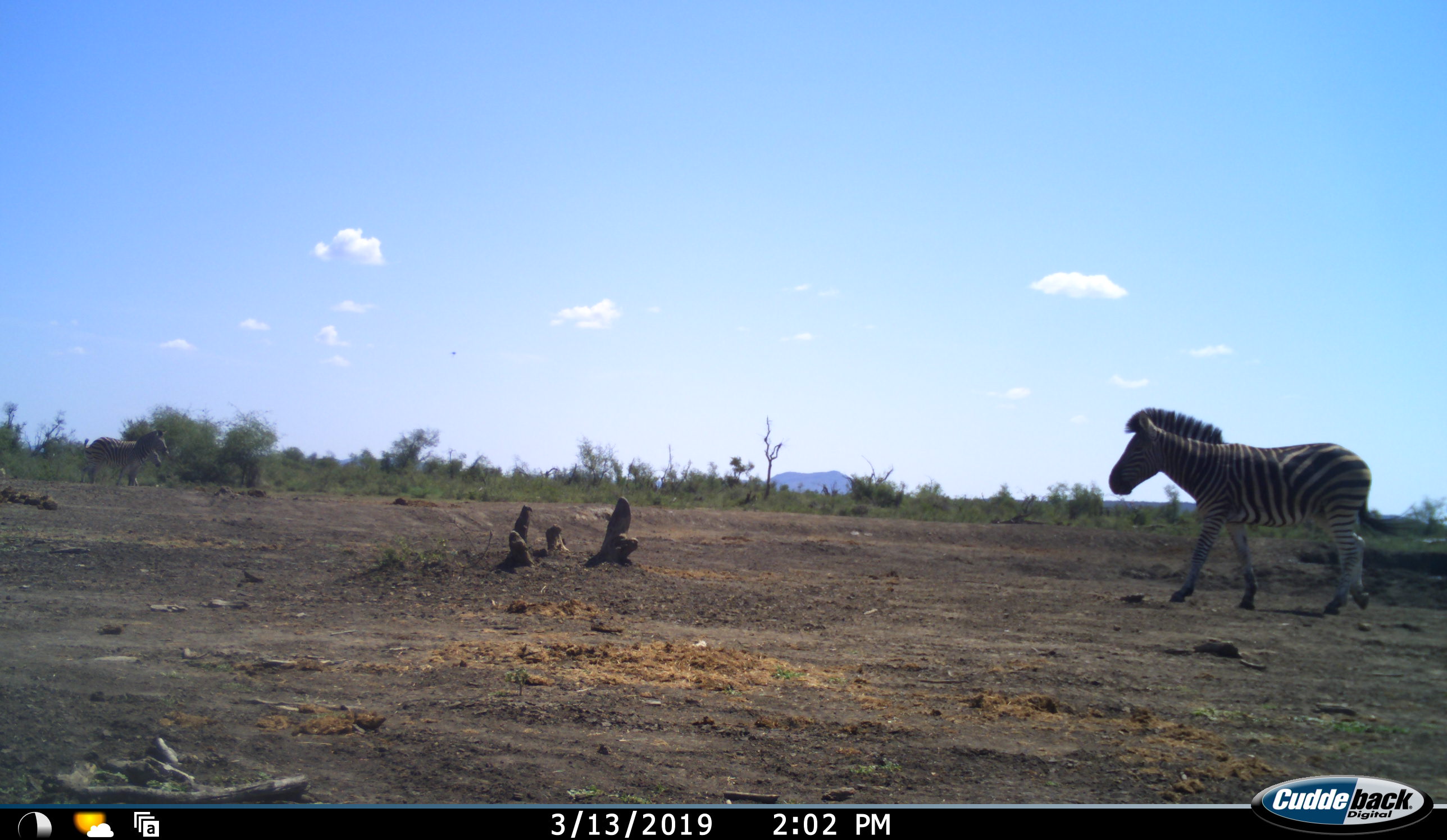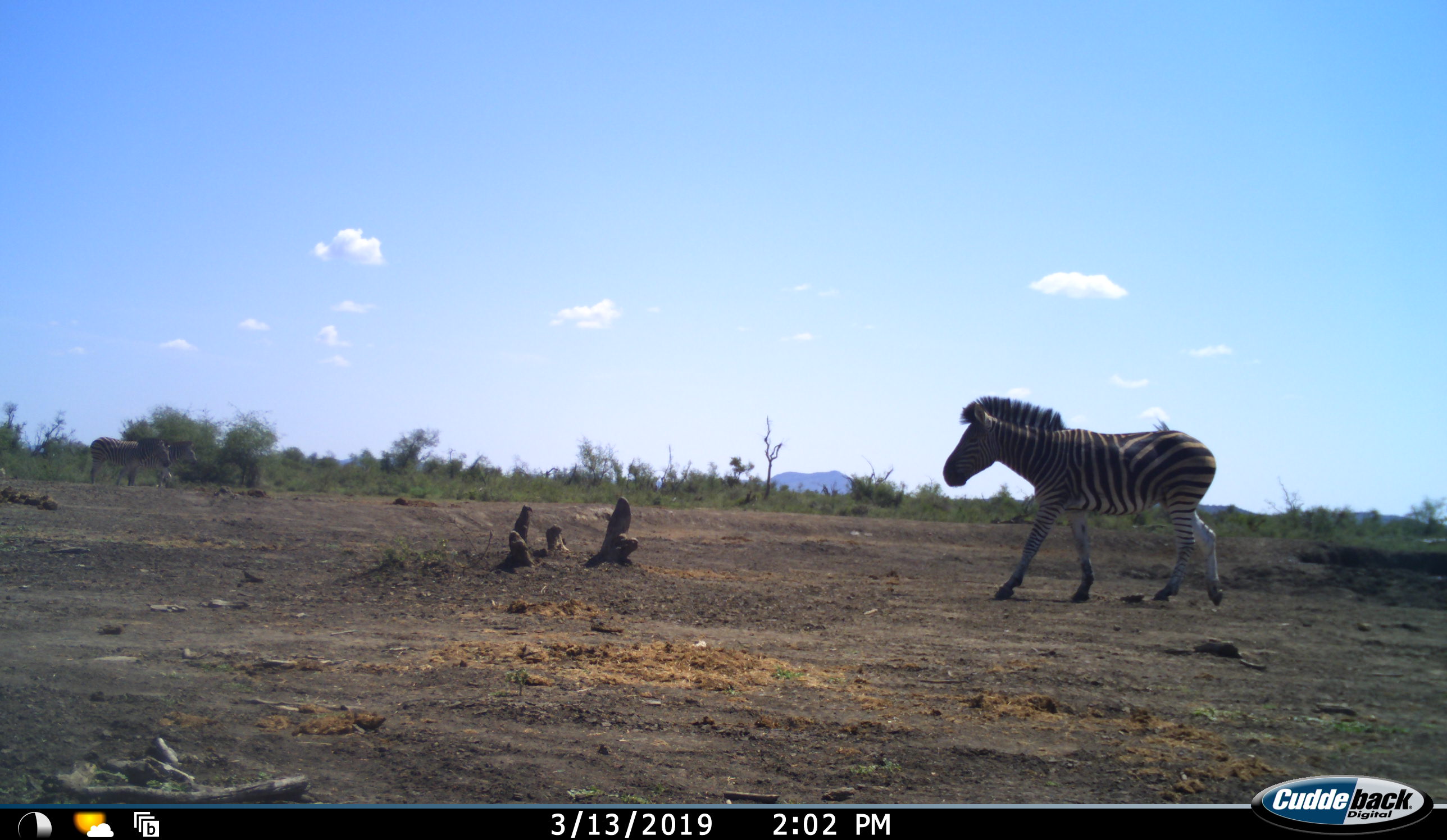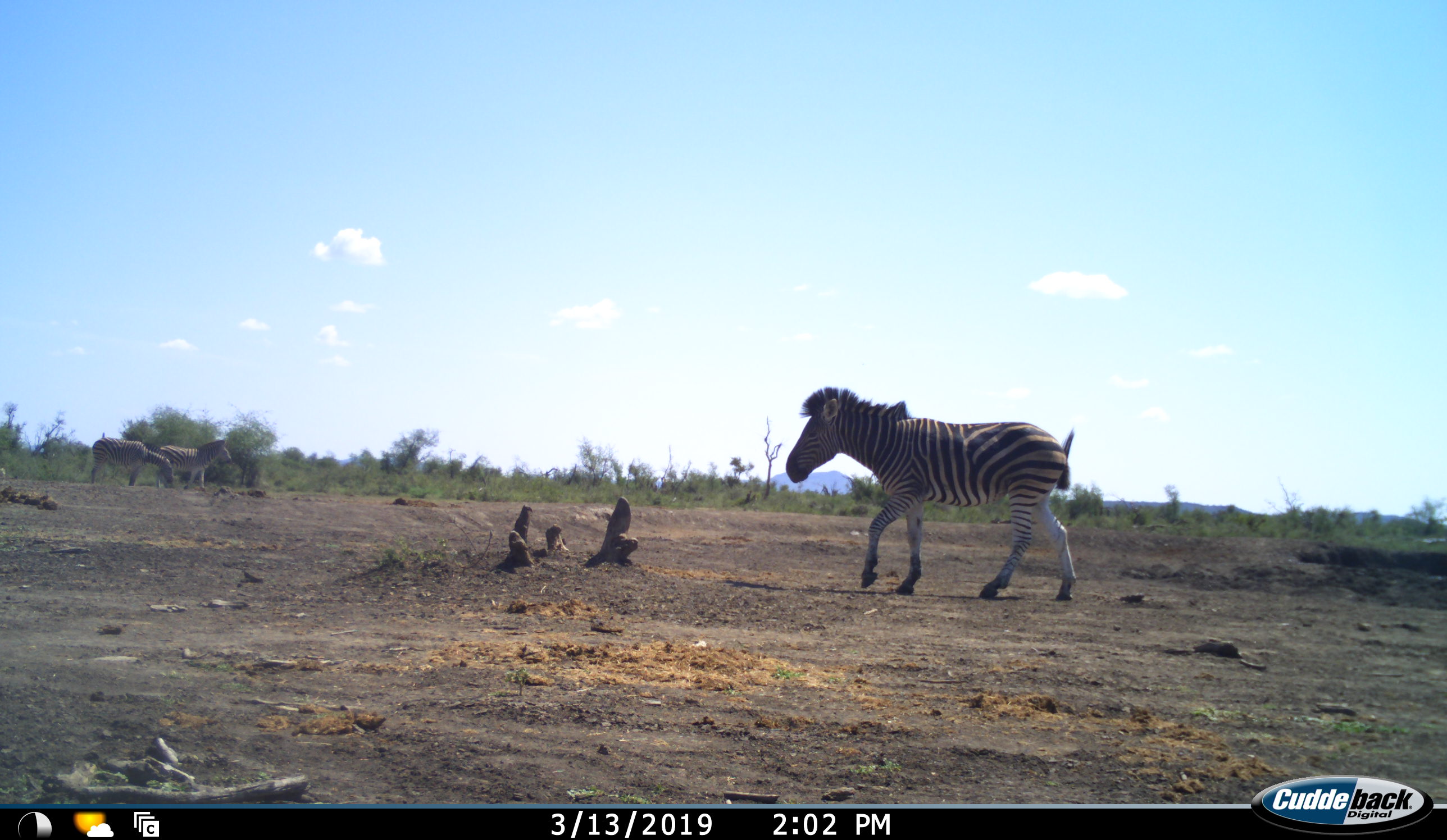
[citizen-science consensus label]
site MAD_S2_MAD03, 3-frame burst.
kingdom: Animalia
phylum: Chordata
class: Mammalia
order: Perissodactyla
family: Equidae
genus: Equus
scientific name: Equus quagga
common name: plains zebra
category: zebraplains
Zebraplains (plains zebra) (Equus quagga), count 1. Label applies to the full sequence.